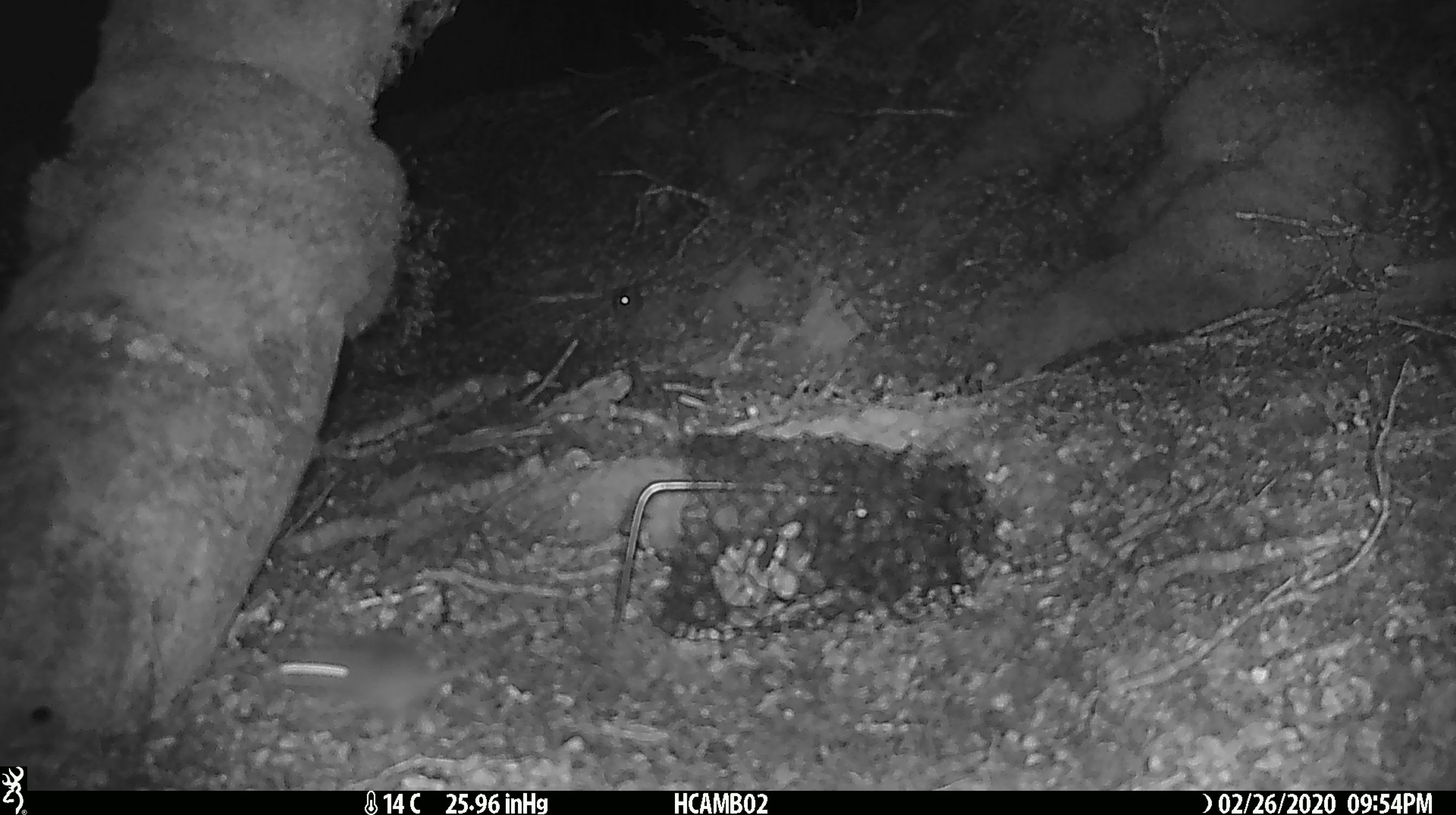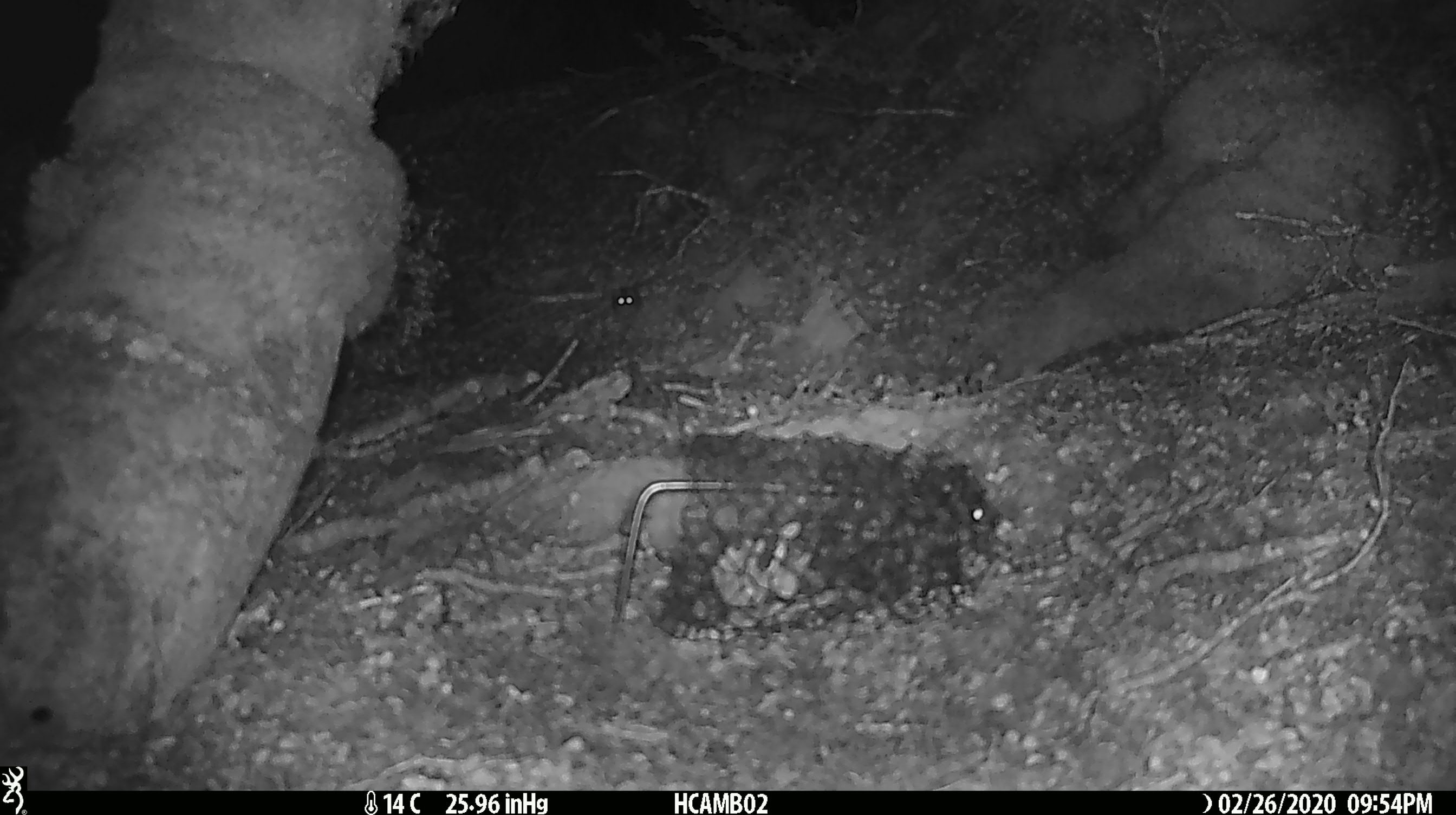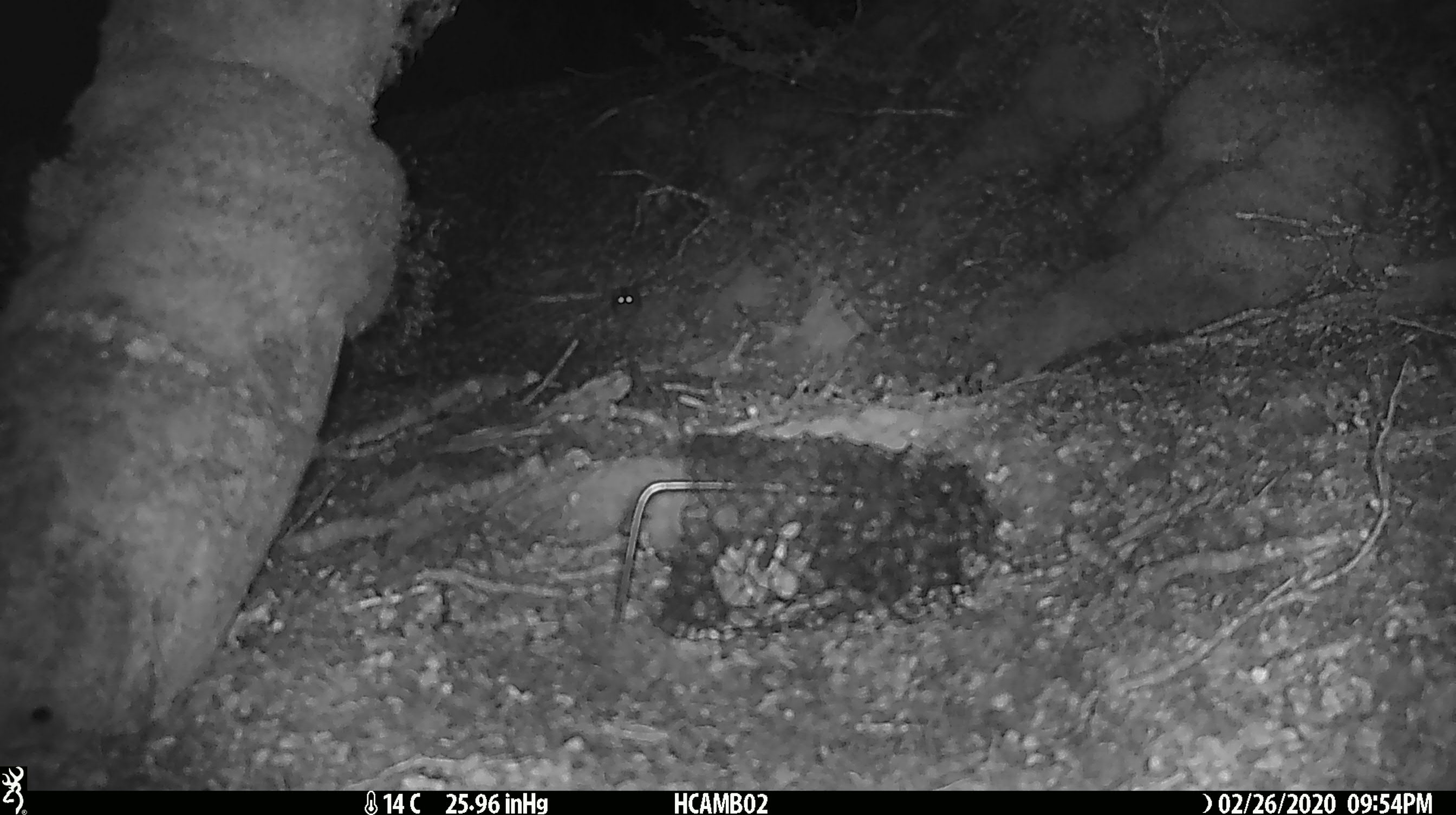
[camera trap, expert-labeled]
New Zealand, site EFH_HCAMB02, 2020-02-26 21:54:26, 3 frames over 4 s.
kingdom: Animalia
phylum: Chordata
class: Mammalia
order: Rodentia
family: Muridae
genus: Mus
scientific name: Mus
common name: mouse